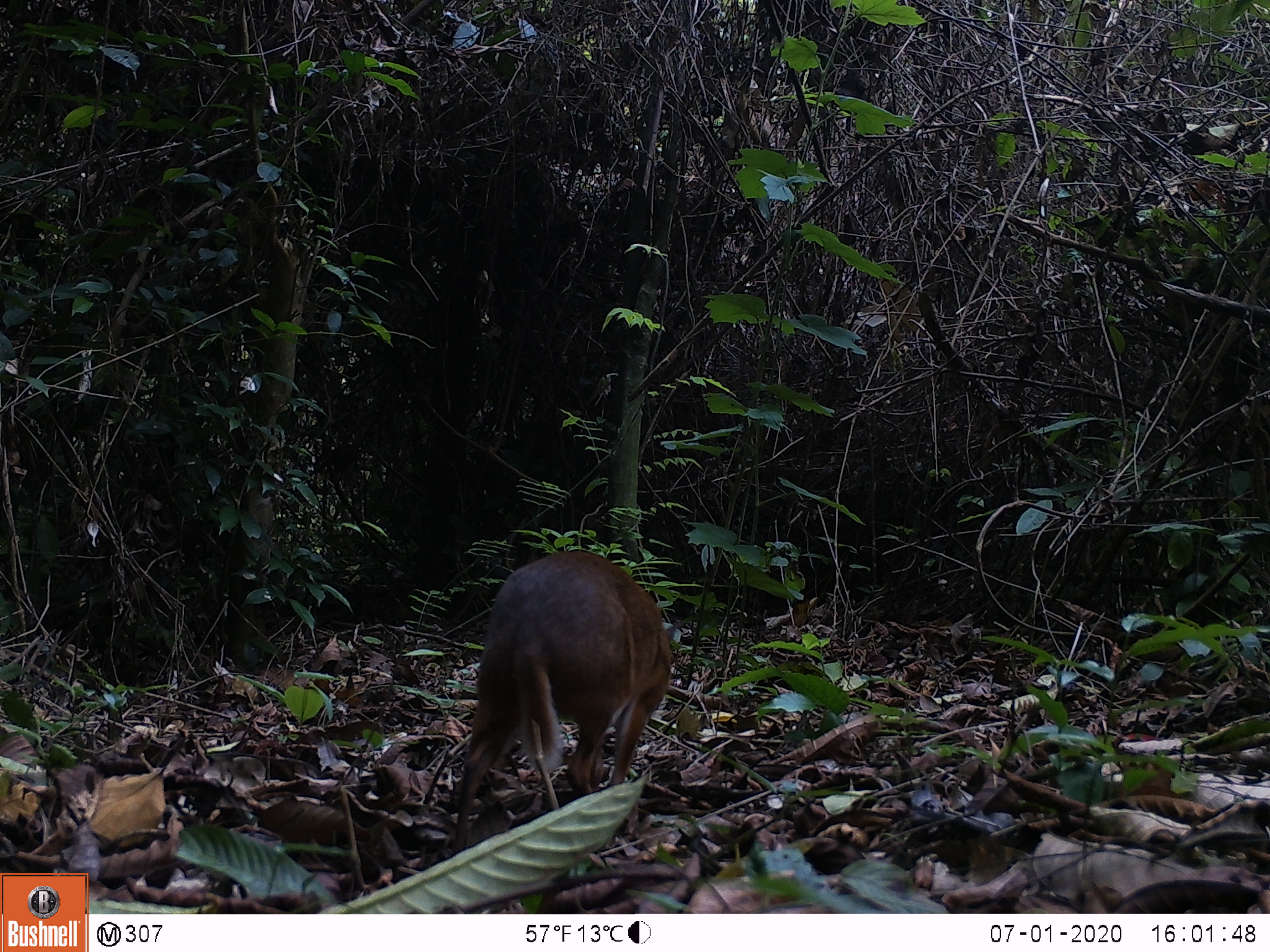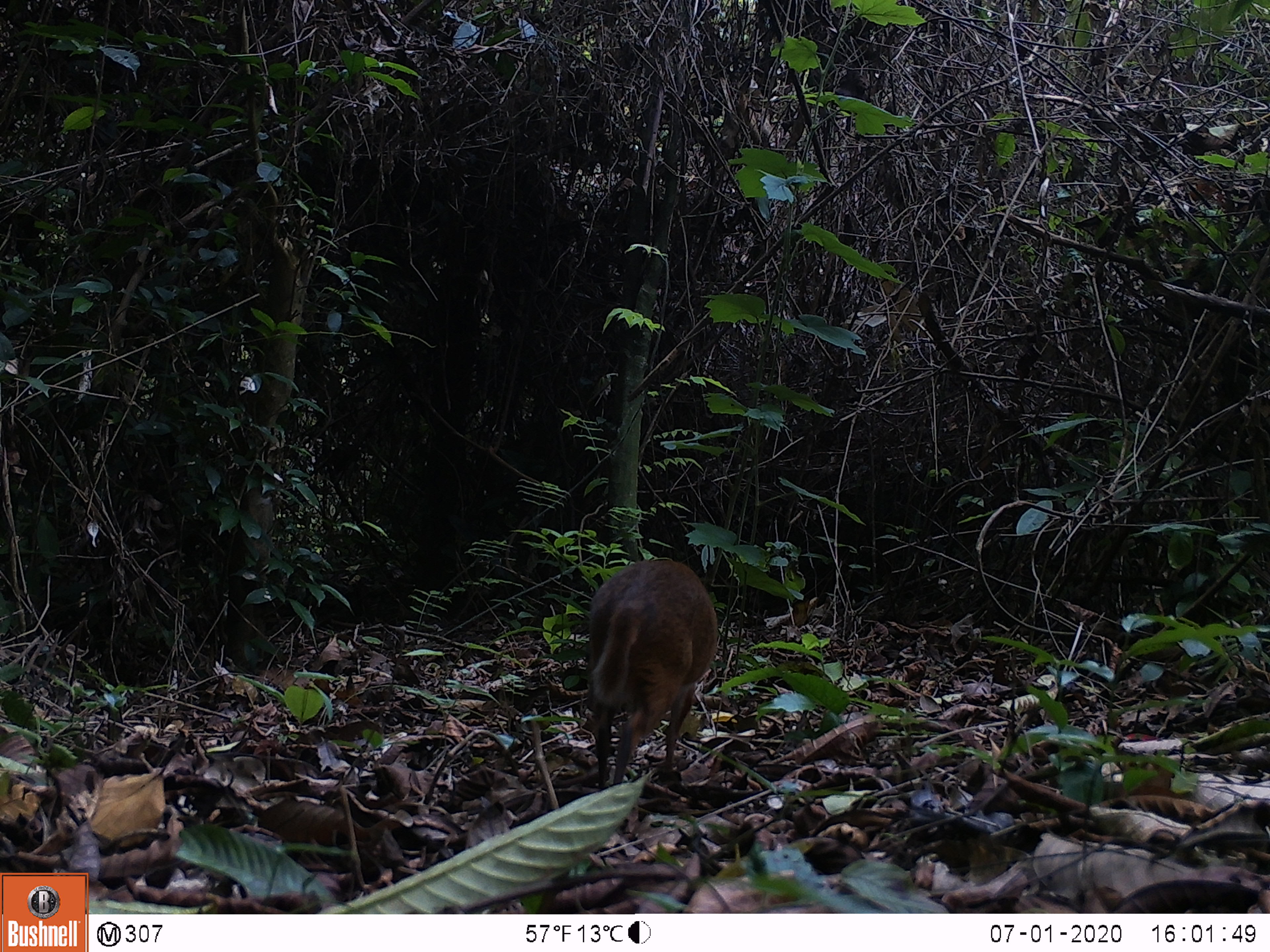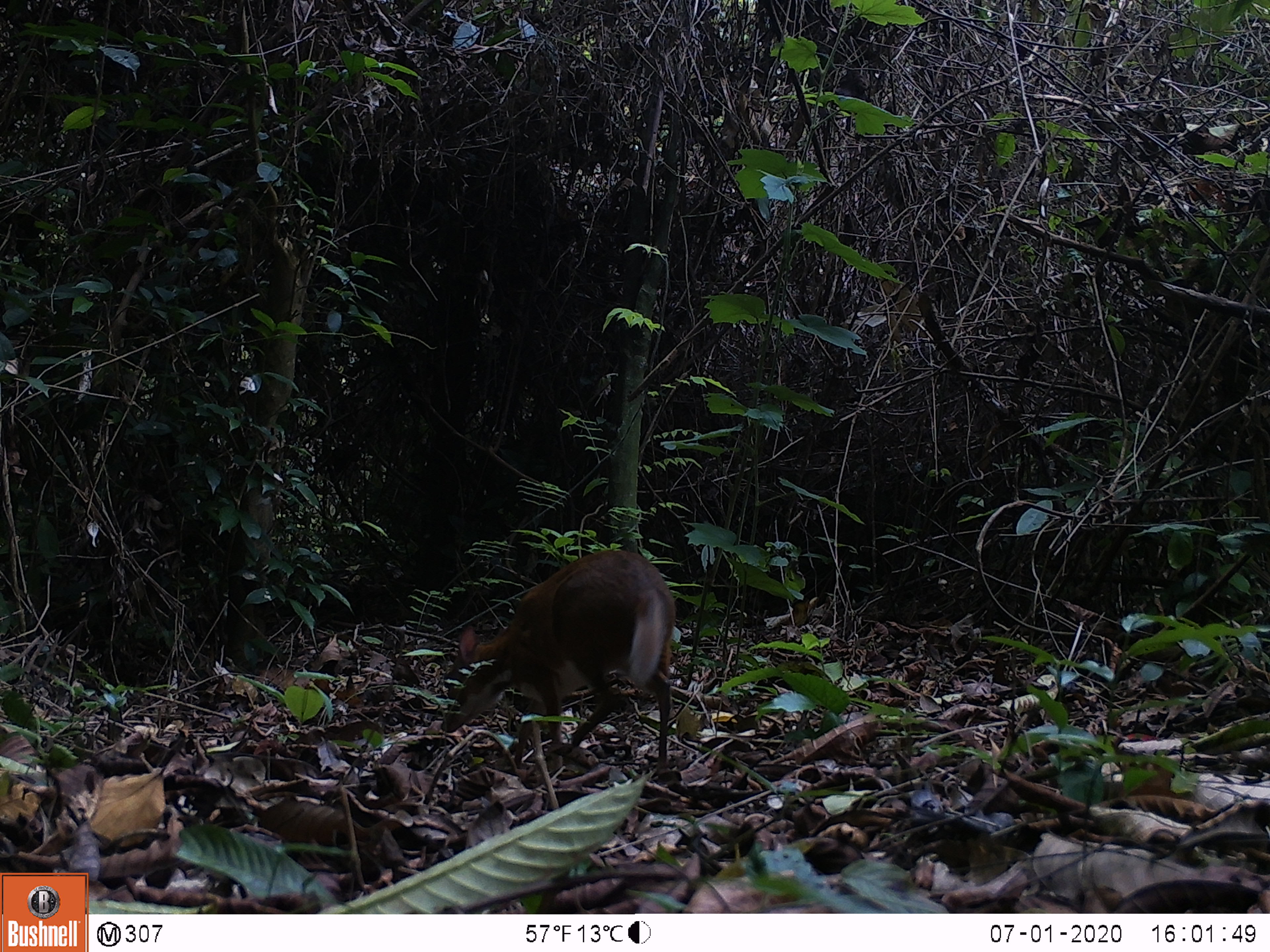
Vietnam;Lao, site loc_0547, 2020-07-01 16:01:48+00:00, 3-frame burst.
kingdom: Animalia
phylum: Chordata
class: Mammalia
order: Artiodactyla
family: Tragulidae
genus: Moschiola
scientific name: Moschiola meminna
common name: chevrotain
Chevrotain (Moschiola meminna). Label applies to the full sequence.